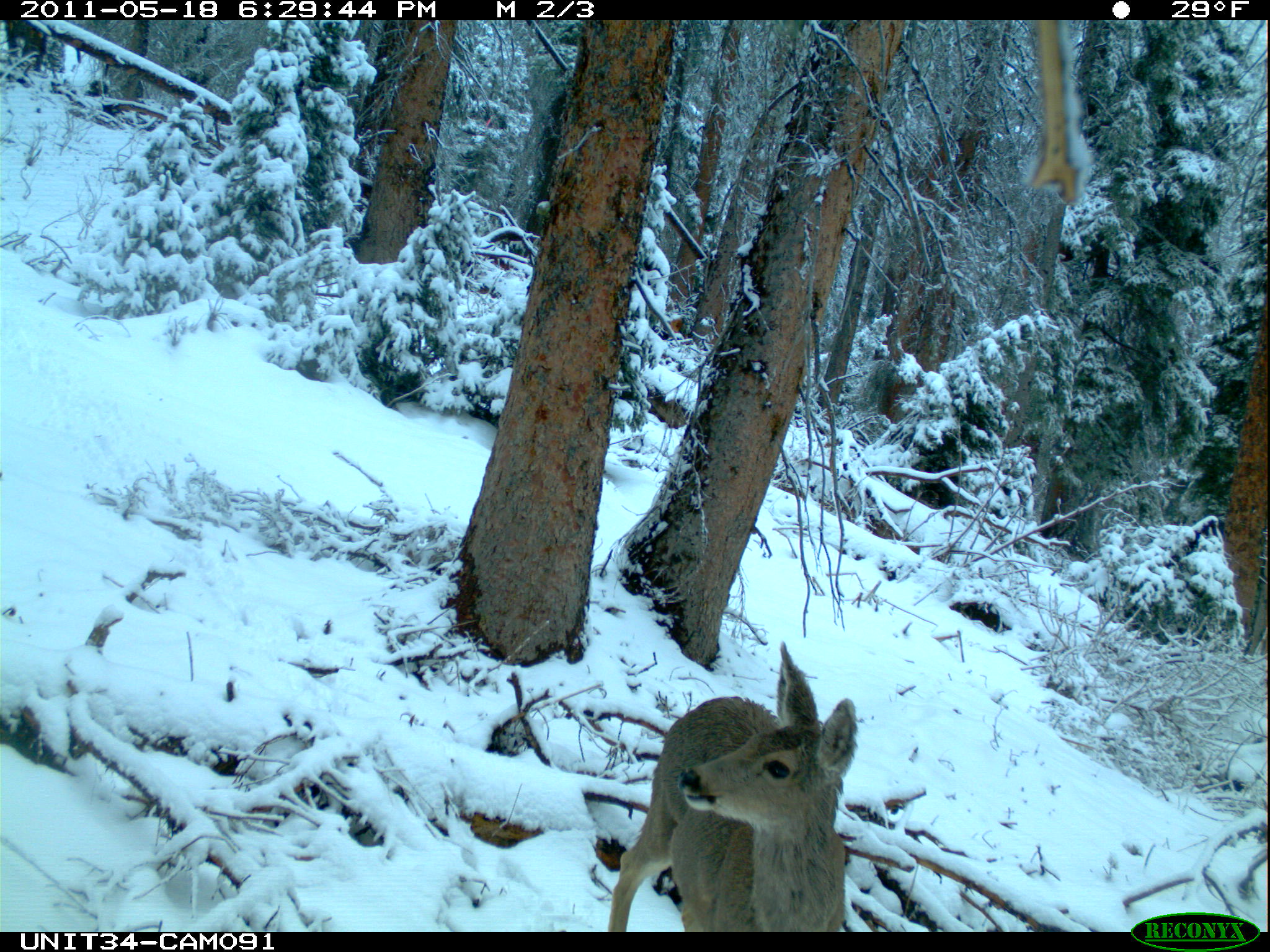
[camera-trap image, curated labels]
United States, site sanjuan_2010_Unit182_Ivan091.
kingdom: Animalia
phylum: Chordata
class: Mammalia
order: Artiodactyla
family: Cervidae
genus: Odocoileus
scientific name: Odocoileus hemionus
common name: mule deer